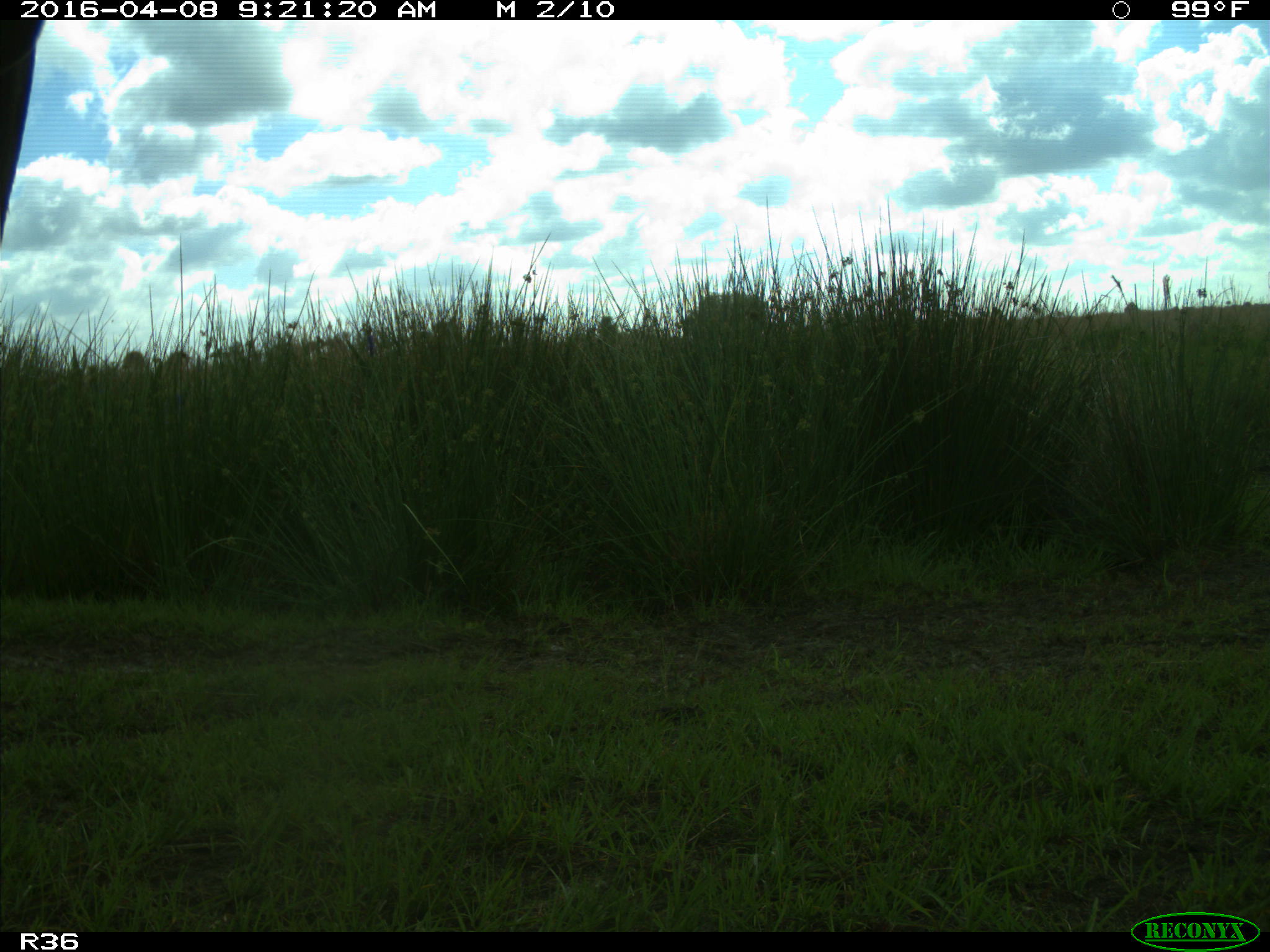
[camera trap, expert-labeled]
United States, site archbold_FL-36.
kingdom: Animalia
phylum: Chordata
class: Mammalia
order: Artiodactyla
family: Bovidae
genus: Bos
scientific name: Bos taurus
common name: domestic cow